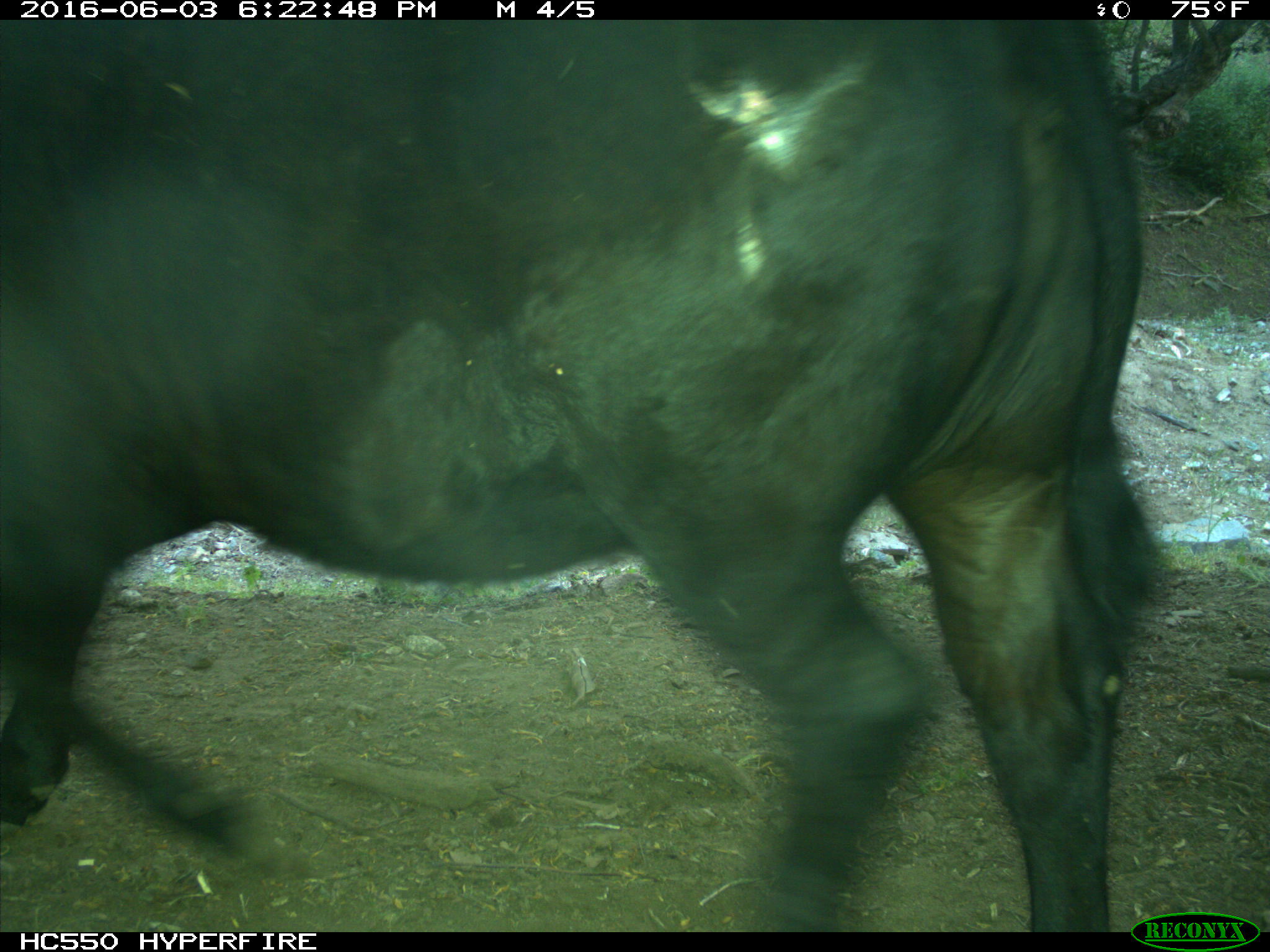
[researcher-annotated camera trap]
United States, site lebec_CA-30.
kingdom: Animalia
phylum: Chordata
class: Mammalia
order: Artiodactyla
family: Bovidae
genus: Bos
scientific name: Bos taurus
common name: domestic cow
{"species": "Bos taurus (domestic cow)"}